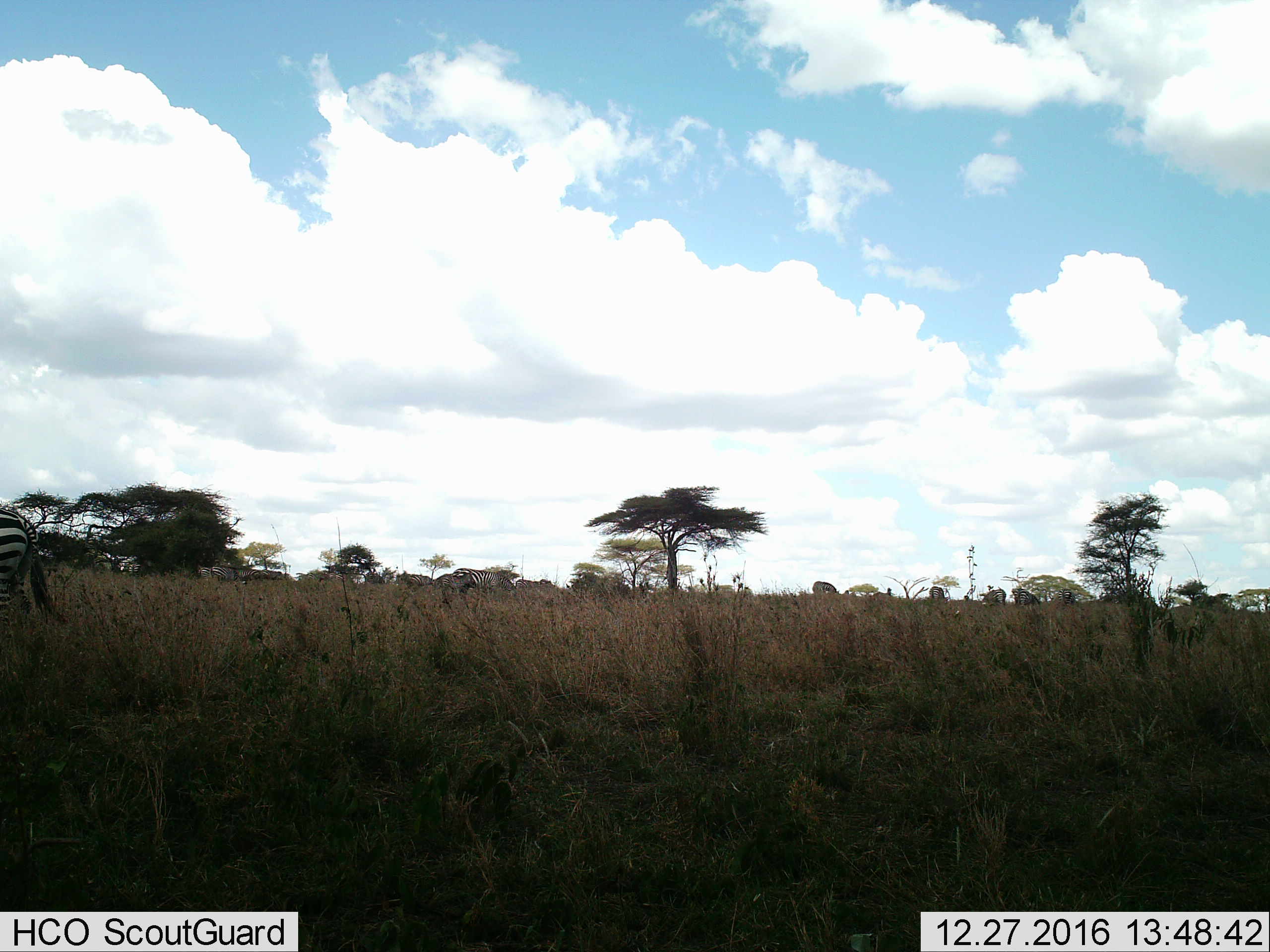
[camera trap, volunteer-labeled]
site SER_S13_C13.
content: unidentified animal